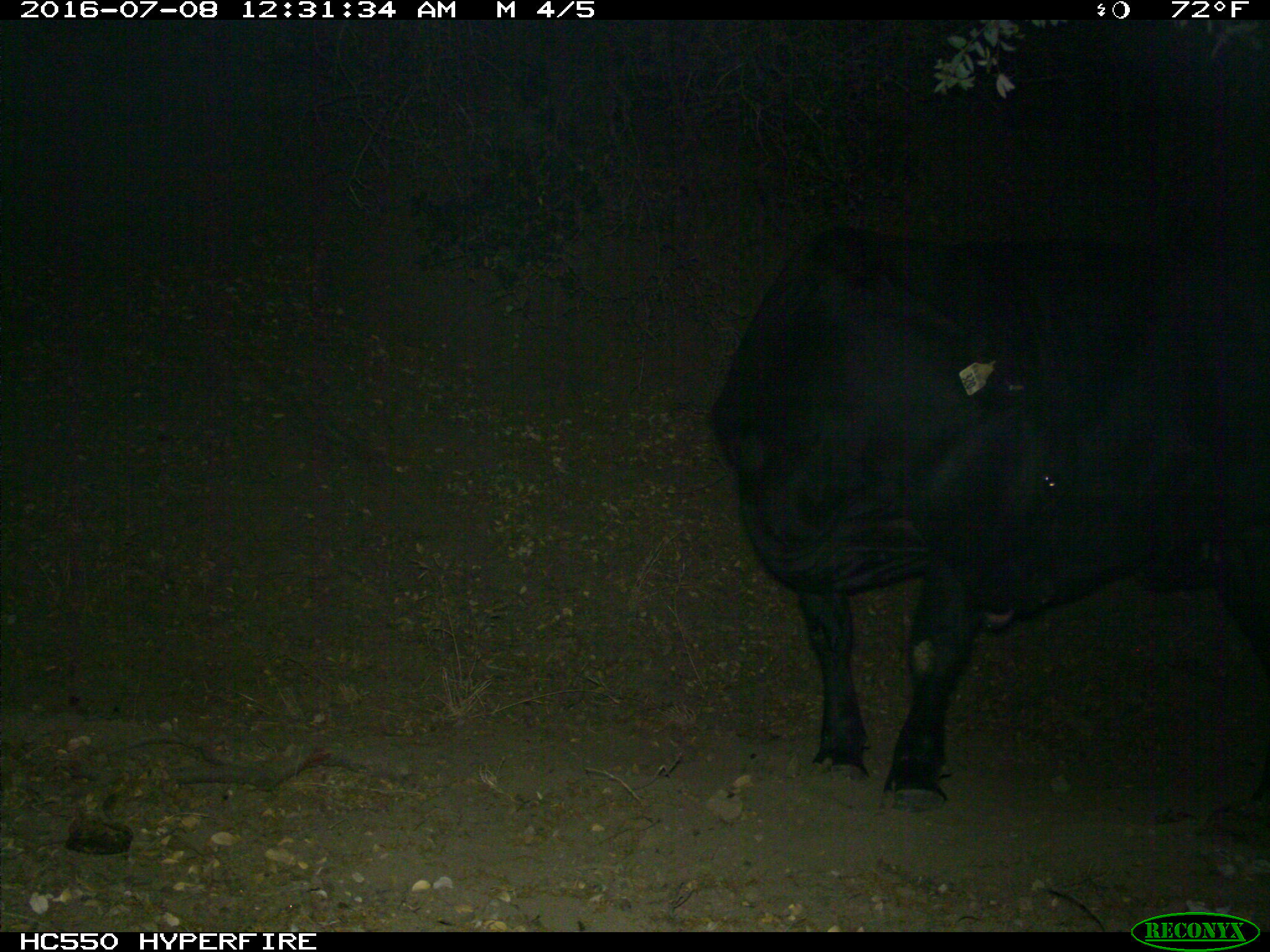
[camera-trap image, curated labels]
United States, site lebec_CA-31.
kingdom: Animalia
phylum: Chordata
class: Mammalia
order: Artiodactyla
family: Bovidae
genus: Bos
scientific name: Bos taurus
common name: domestic cow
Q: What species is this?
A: Bos taurus (domestic cow).